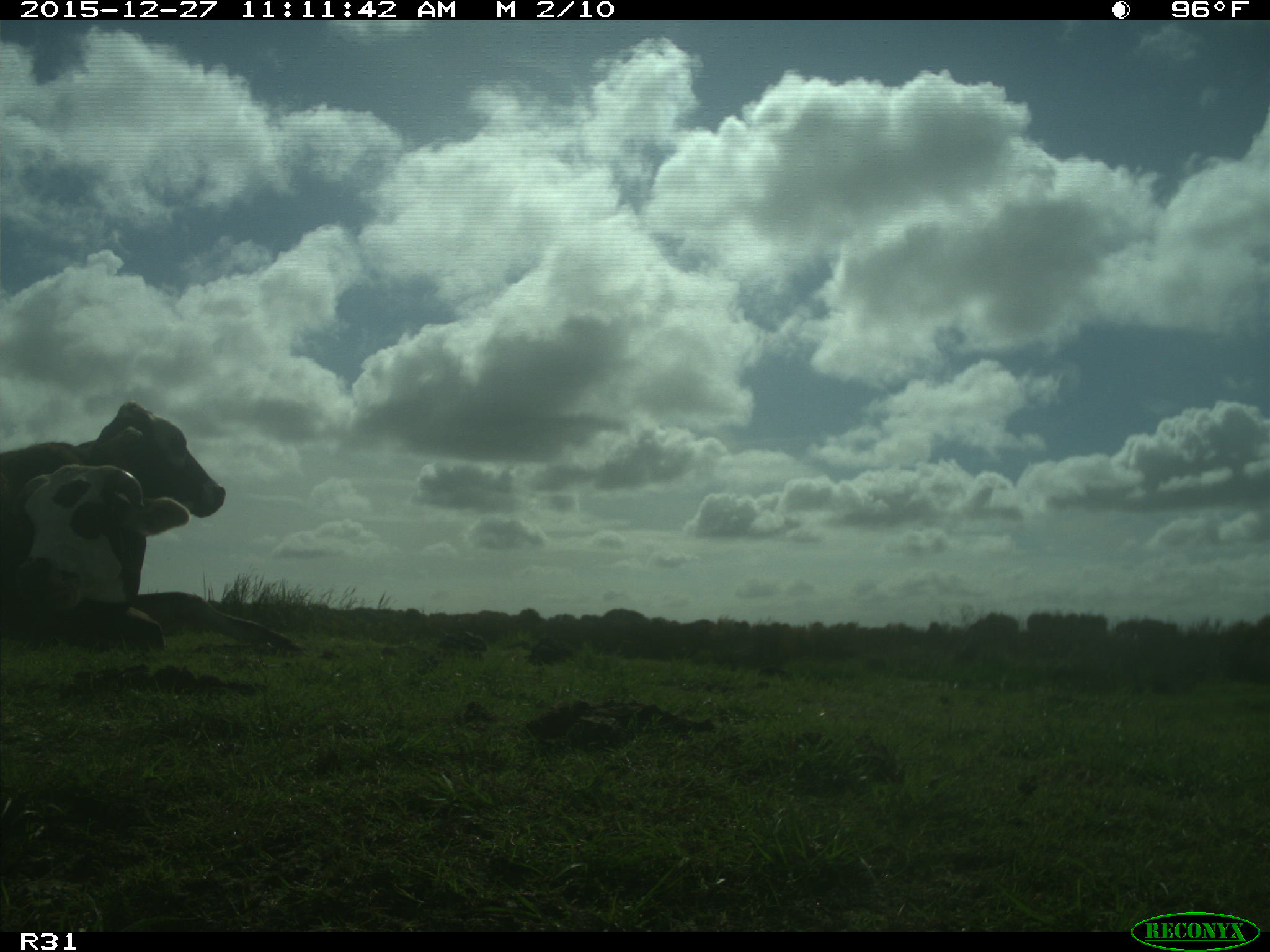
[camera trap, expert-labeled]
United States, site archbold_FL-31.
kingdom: Animalia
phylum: Chordata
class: Mammalia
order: Artiodactyla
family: Bovidae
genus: Bos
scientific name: Bos taurus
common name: domestic cow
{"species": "Bos taurus (domestic cow)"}